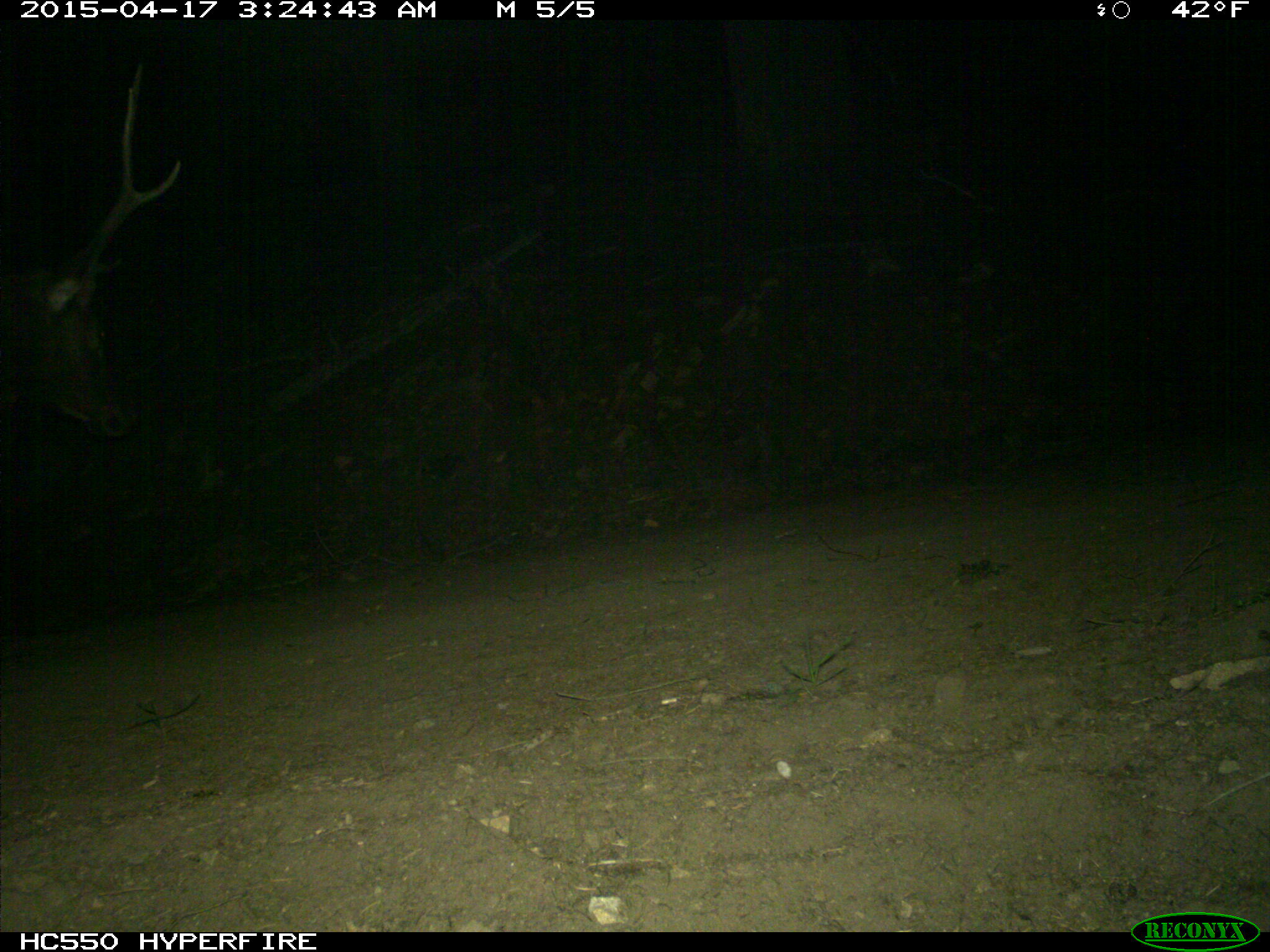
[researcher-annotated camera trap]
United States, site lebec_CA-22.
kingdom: Animalia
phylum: Chordata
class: Mammalia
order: Artiodactyla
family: Cervidae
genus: Cervus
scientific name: Cervus canadensis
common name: elk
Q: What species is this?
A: Cervus canadensis (elk).